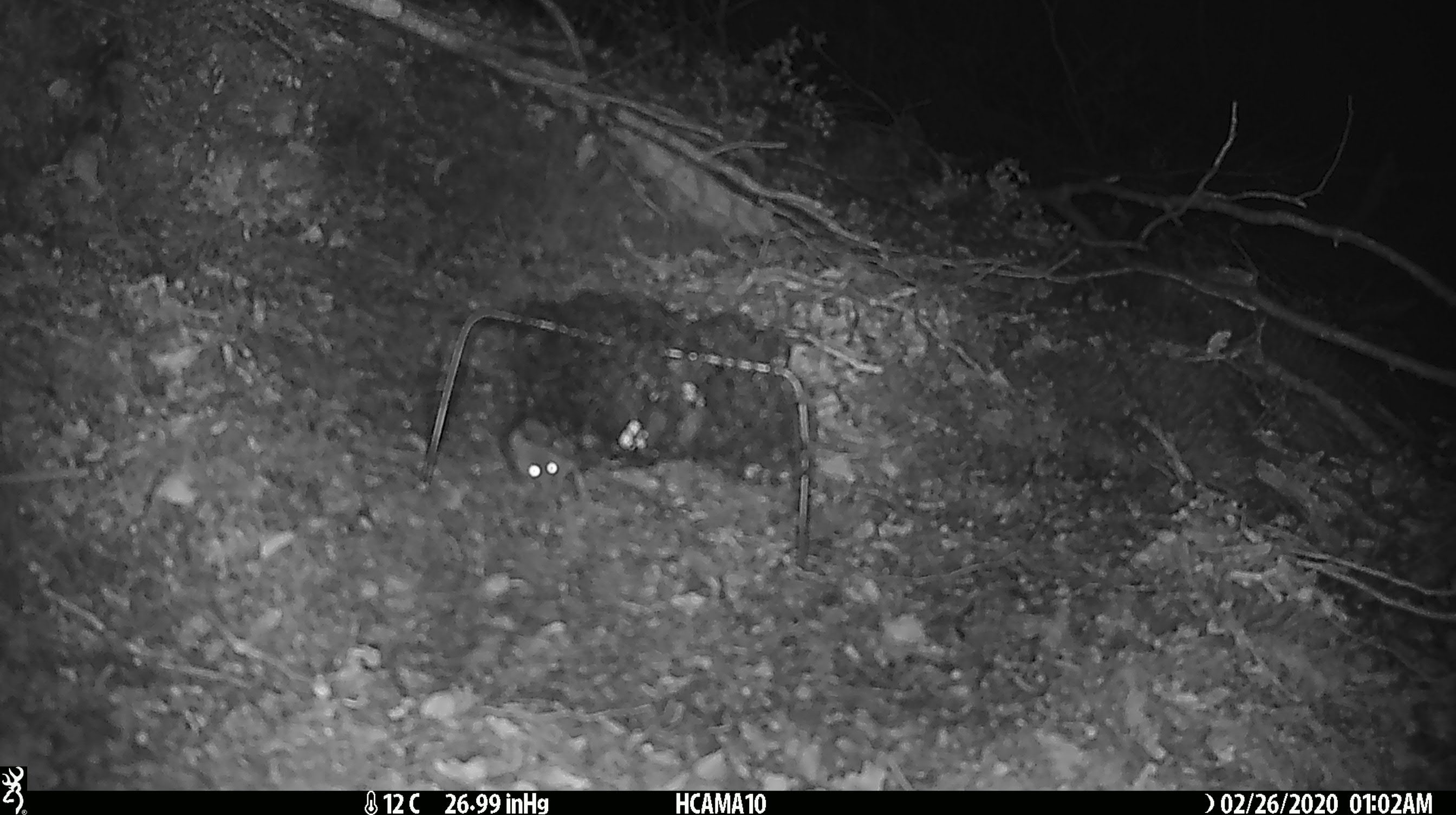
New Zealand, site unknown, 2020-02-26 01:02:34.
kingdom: Animalia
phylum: Chordata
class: Mammalia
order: Rodentia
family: Muridae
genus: Mus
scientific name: Mus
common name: mouse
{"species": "mouse (Mus)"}